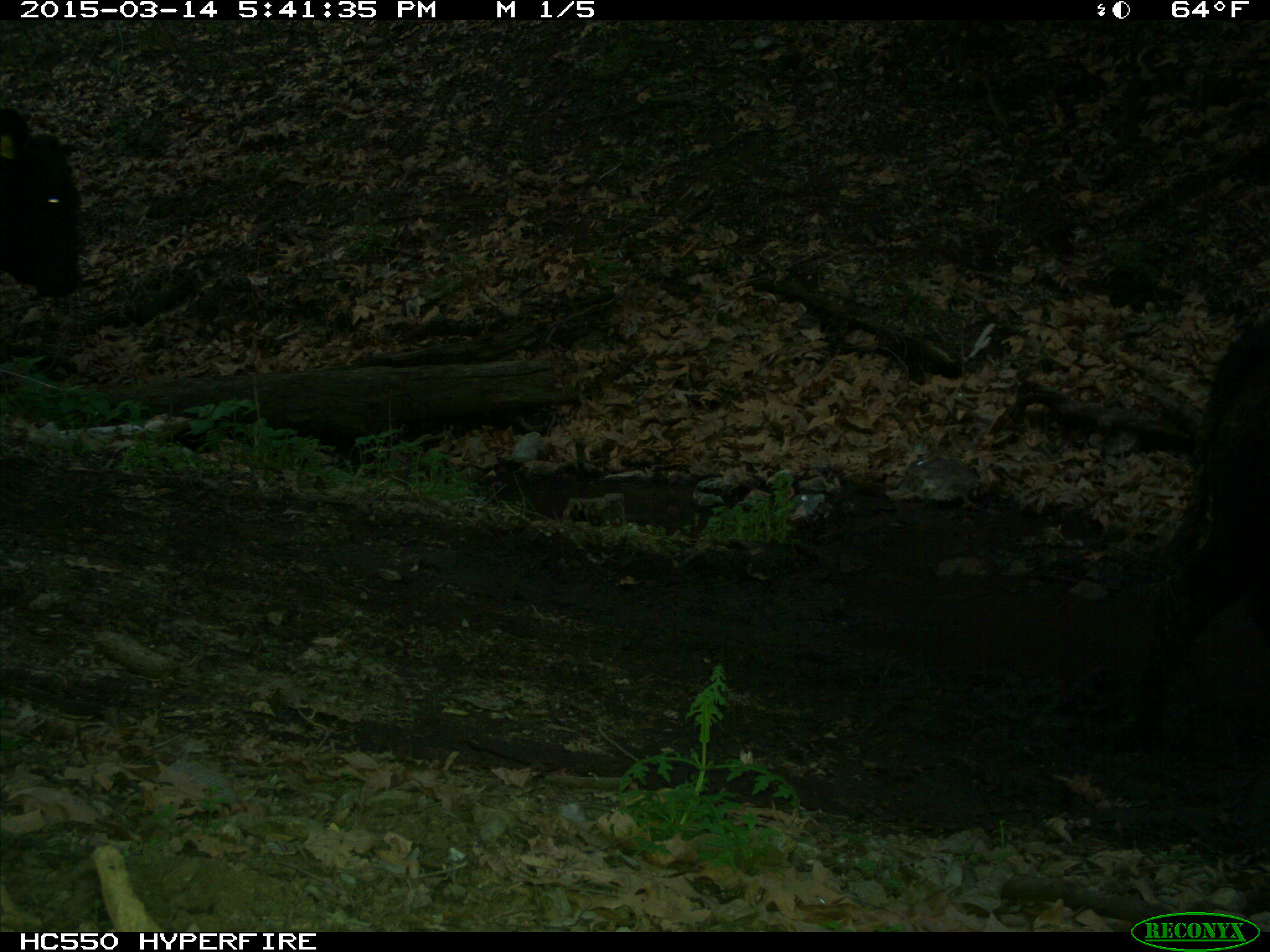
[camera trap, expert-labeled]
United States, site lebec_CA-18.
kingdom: Animalia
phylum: Chordata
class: Mammalia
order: Artiodactyla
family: Bovidae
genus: Bos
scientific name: Bos taurus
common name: domestic cow